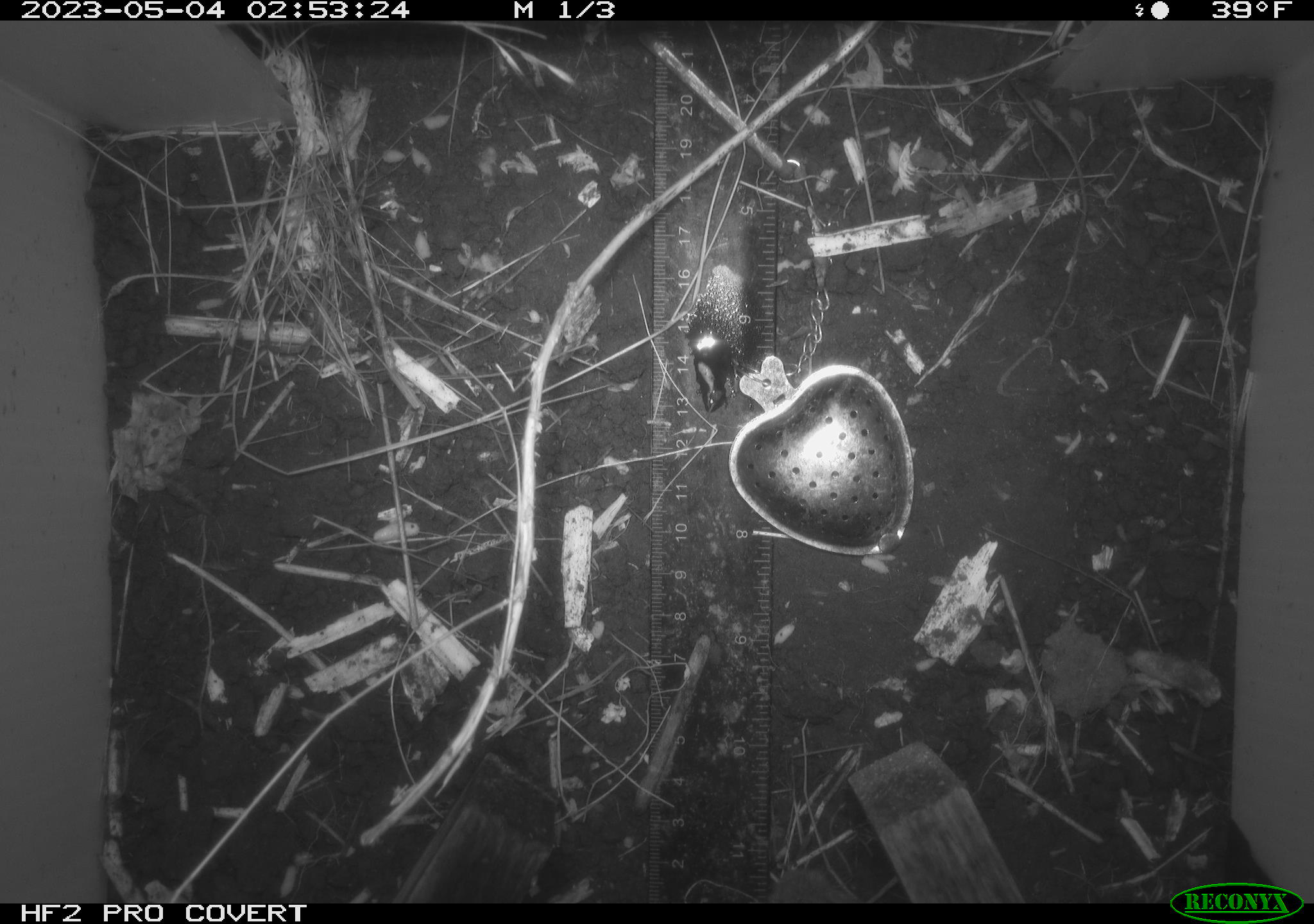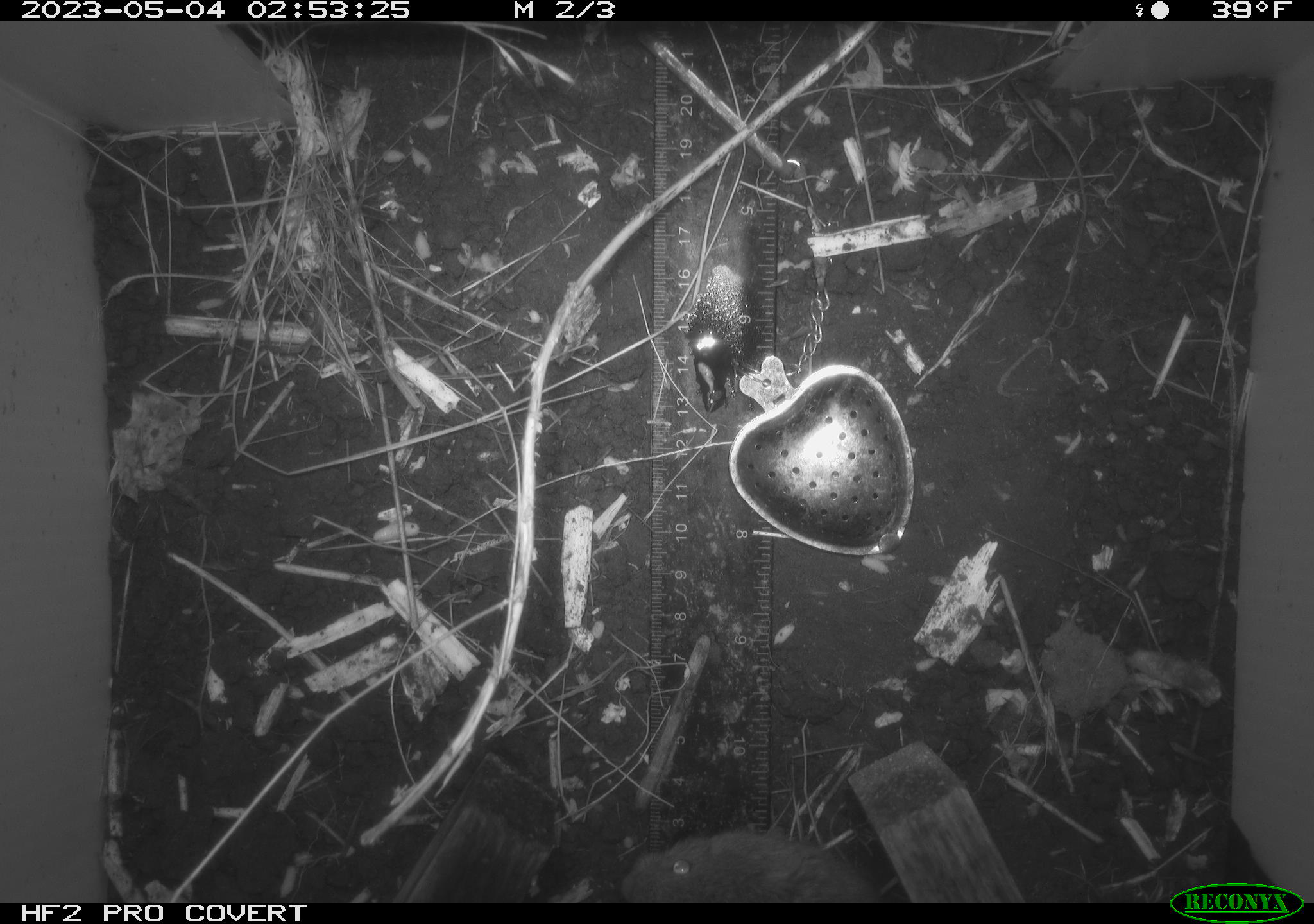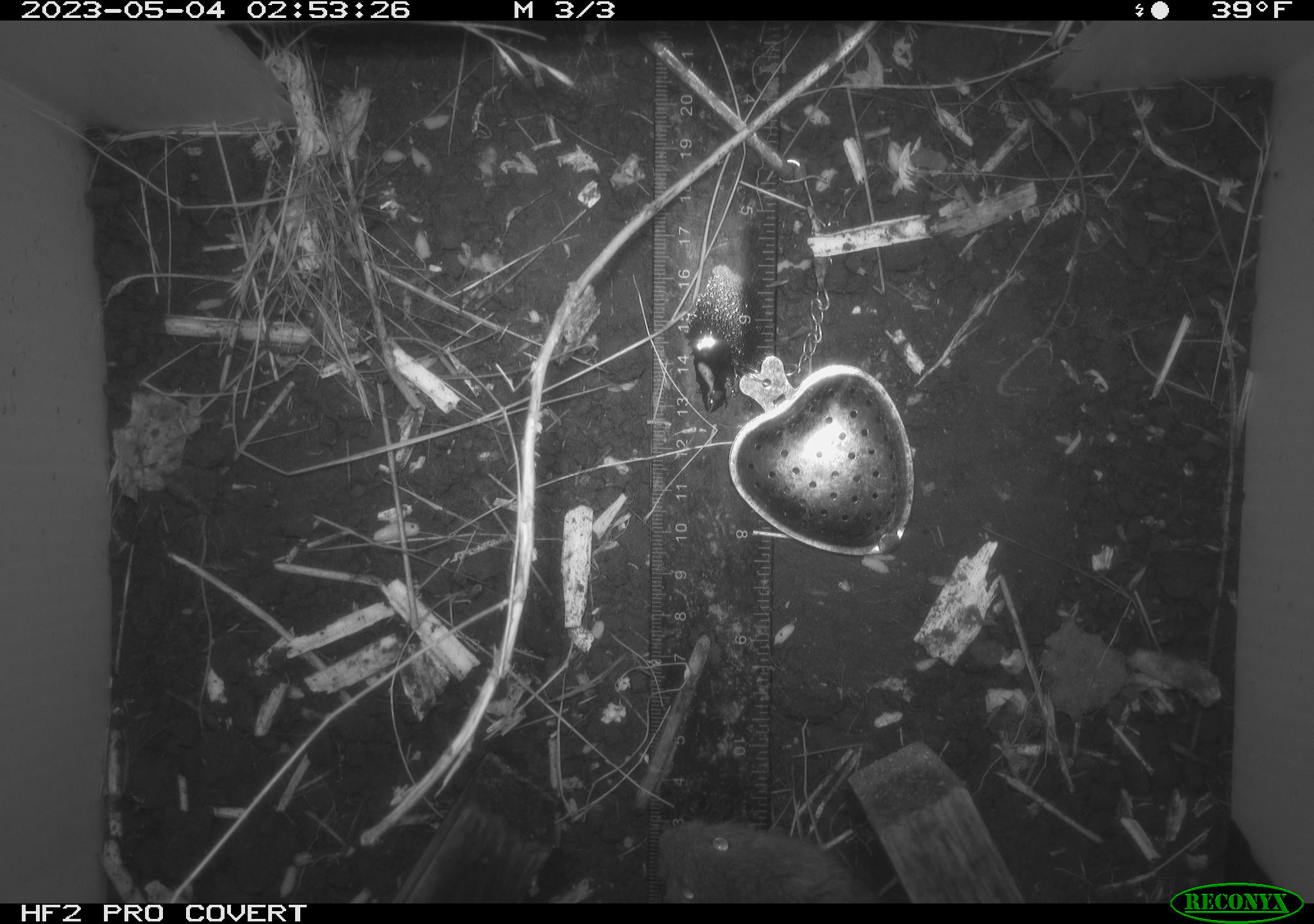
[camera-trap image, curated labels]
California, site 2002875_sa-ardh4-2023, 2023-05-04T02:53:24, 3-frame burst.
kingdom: Animalia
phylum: Chordata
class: Mammalia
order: Rodentia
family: Cricetidae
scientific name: Arvicolinae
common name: voles, lemmings, and muskrats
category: arvicolinae subfamily